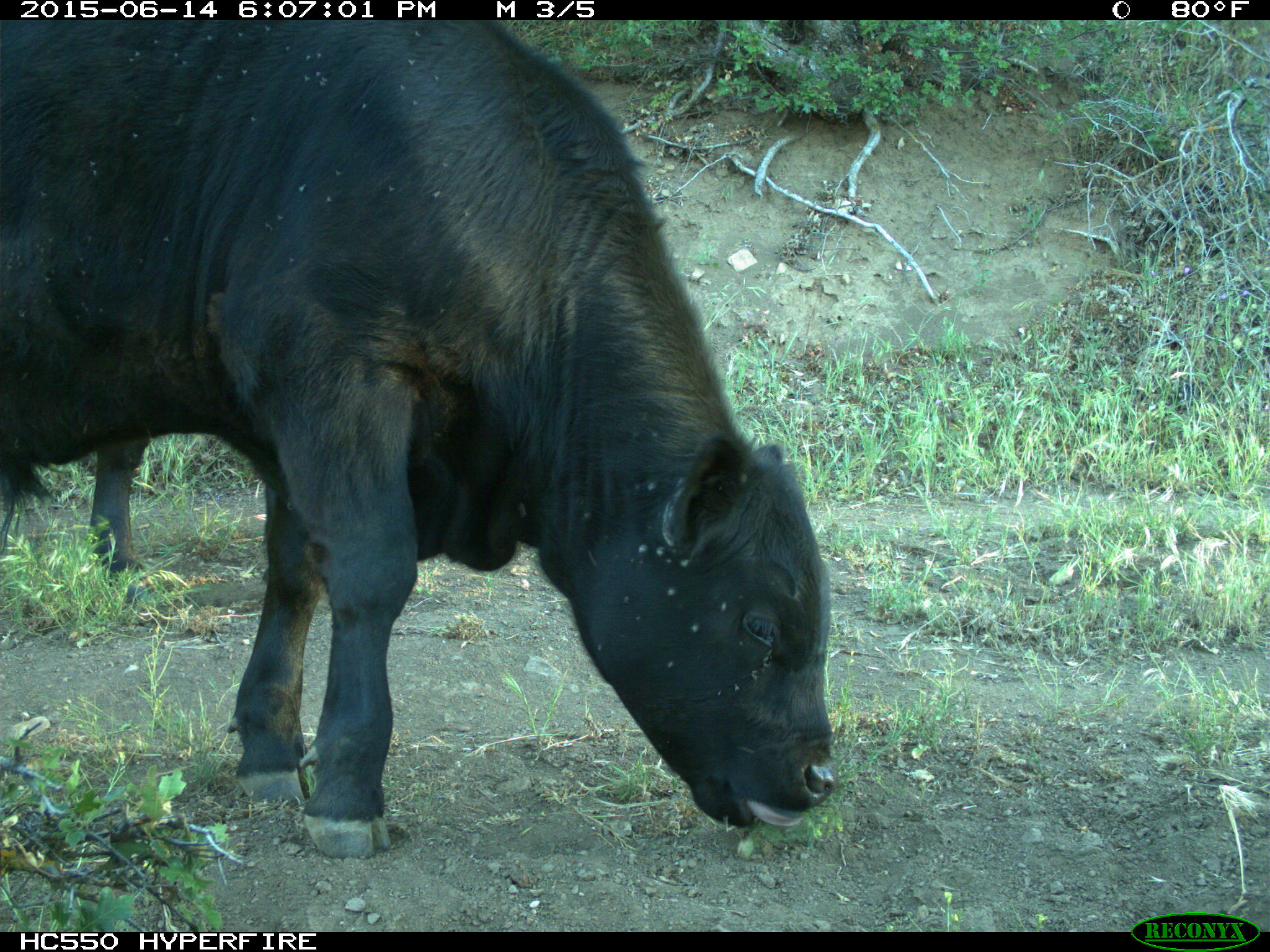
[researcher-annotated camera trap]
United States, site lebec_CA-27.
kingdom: Animalia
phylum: Chordata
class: Mammalia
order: Artiodactyla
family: Bovidae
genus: Bos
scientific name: Bos taurus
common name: domestic cow